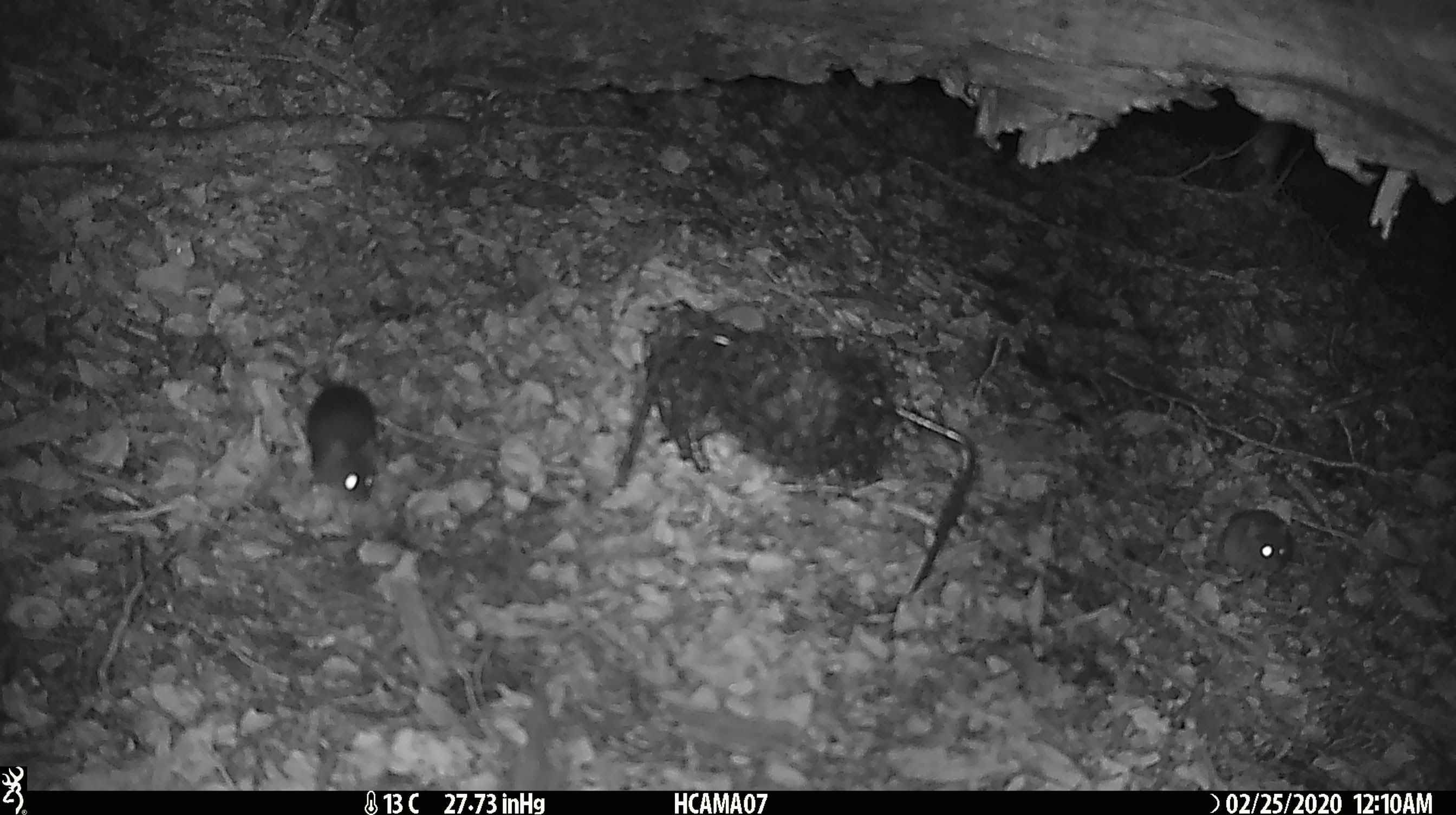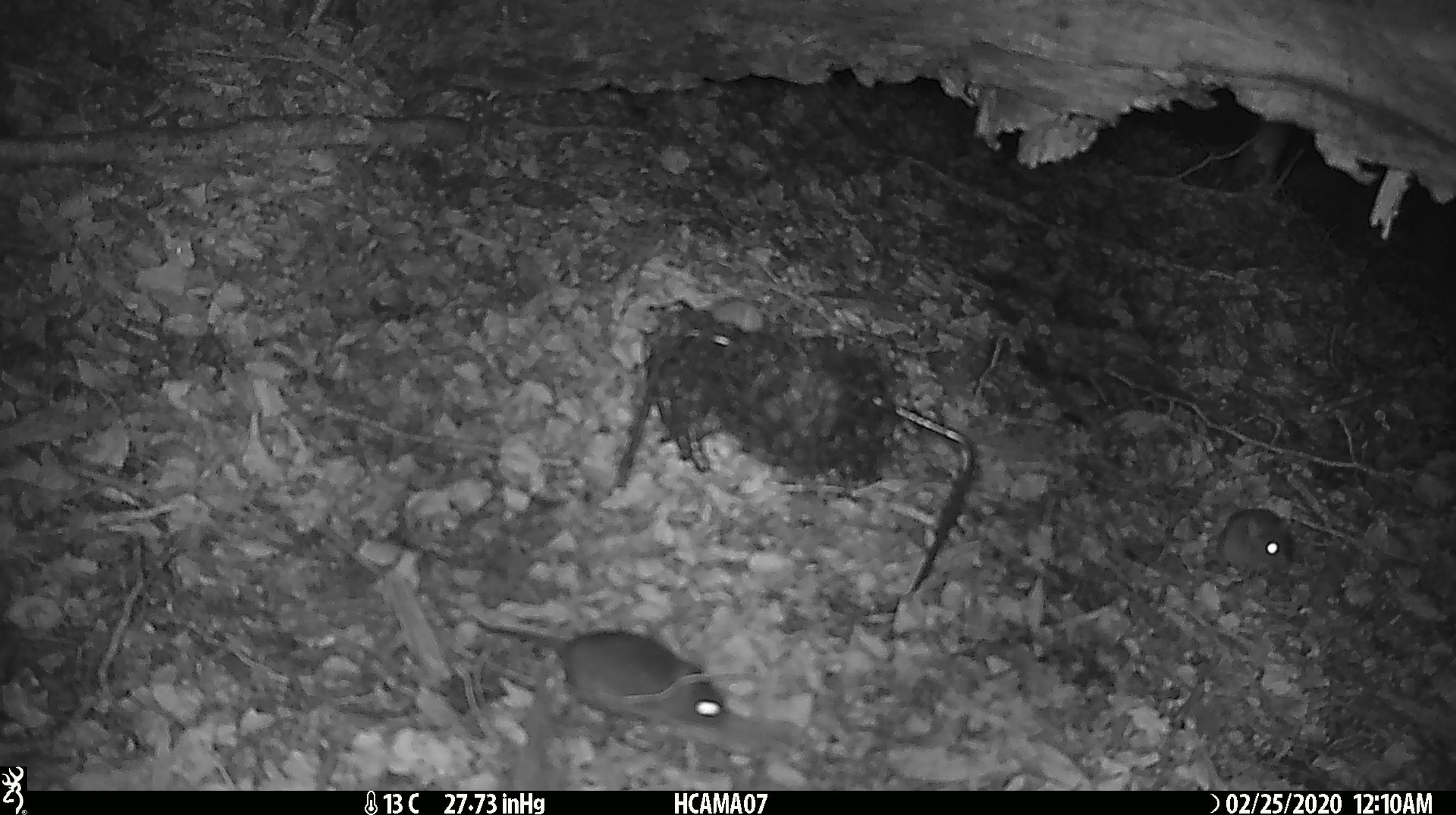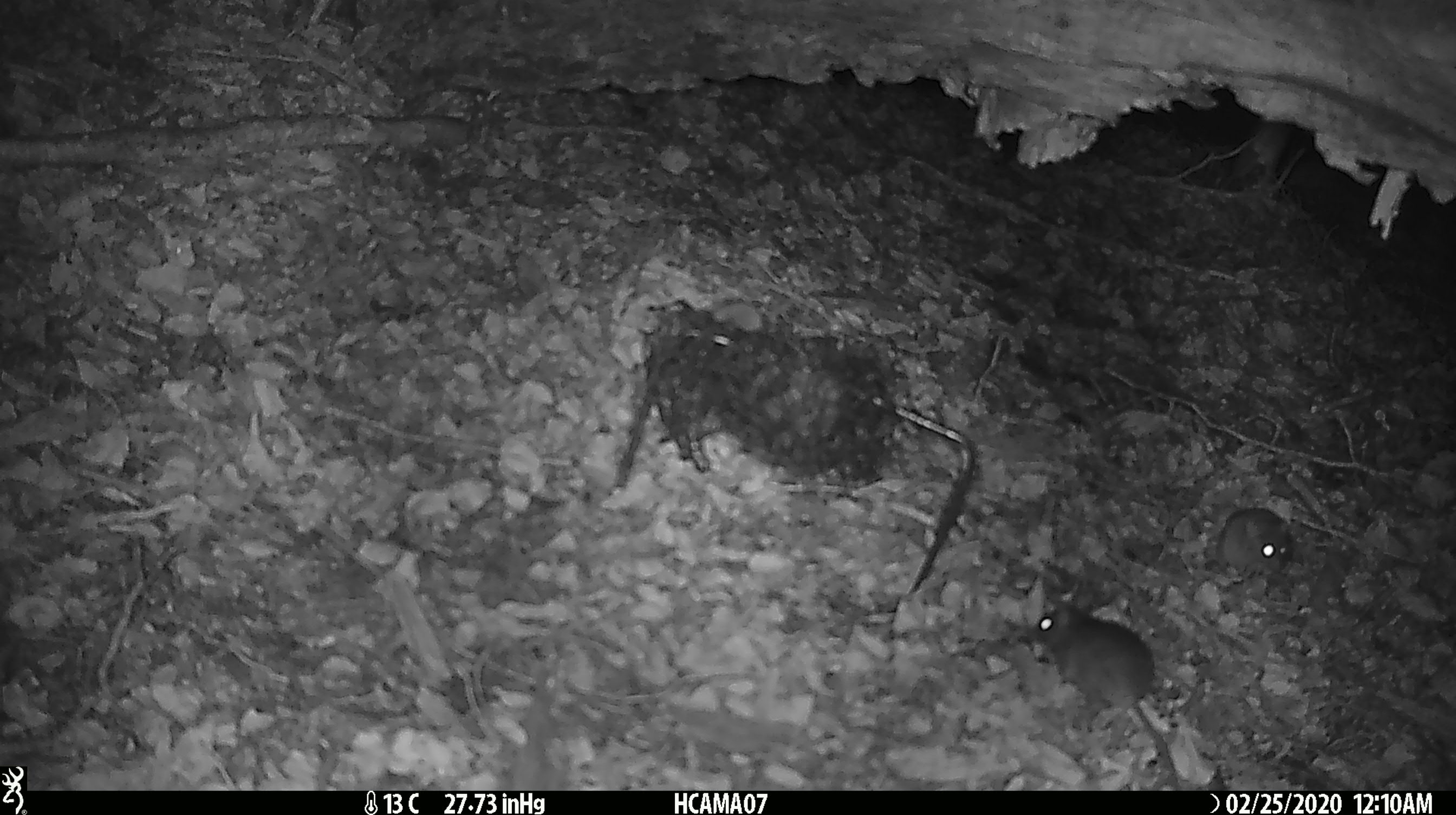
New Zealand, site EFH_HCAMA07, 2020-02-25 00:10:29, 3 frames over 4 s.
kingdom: Animalia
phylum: Chordata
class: Mammalia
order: Rodentia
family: Muridae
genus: Mus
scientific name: Mus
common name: mouse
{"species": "mouse (Mus)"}